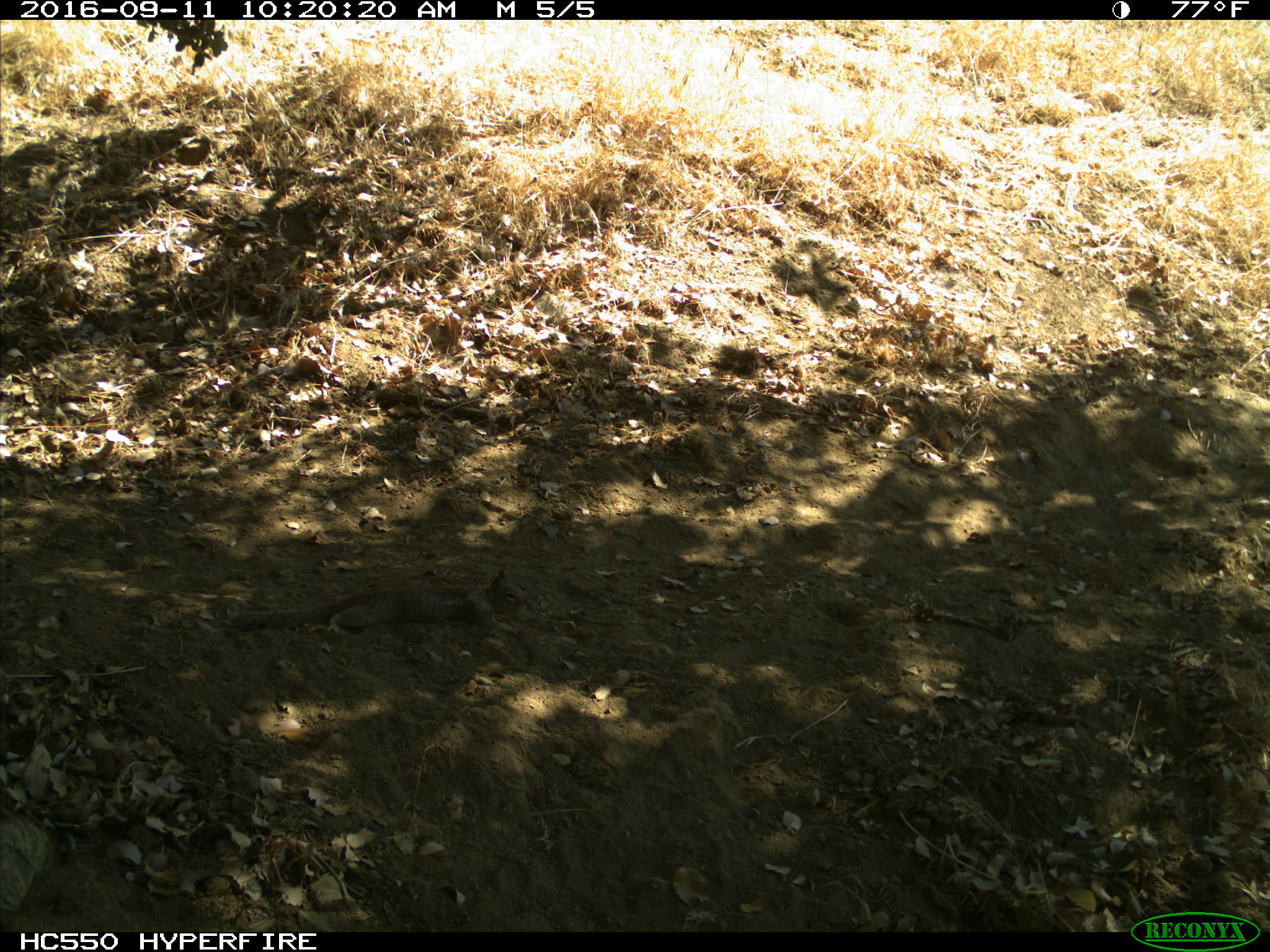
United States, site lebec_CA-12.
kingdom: Animalia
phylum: Chordata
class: Mammalia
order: Rodentia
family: Sciuridae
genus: Otospermophilus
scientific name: Otospermophilus beecheyi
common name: california ground squirrel